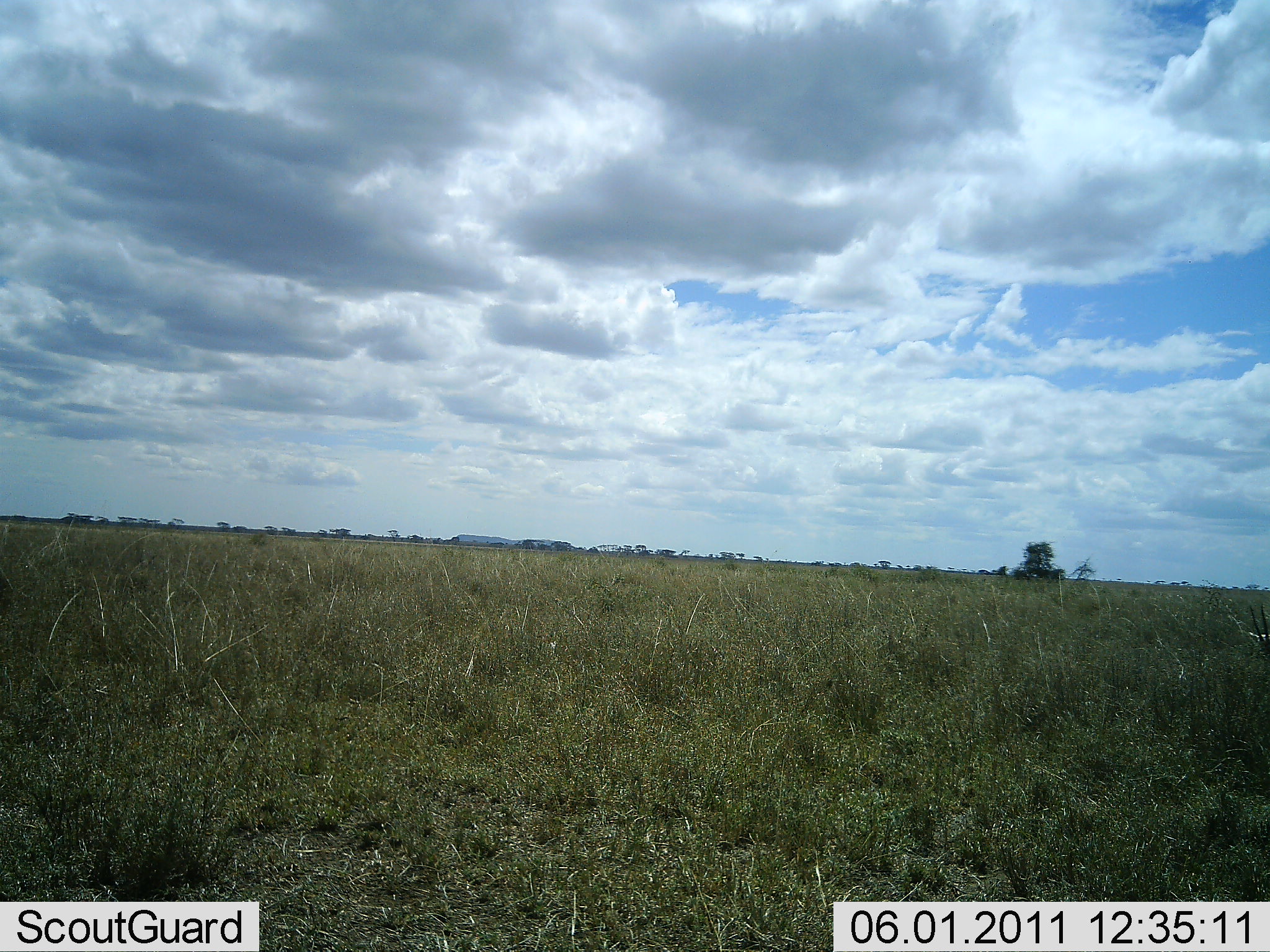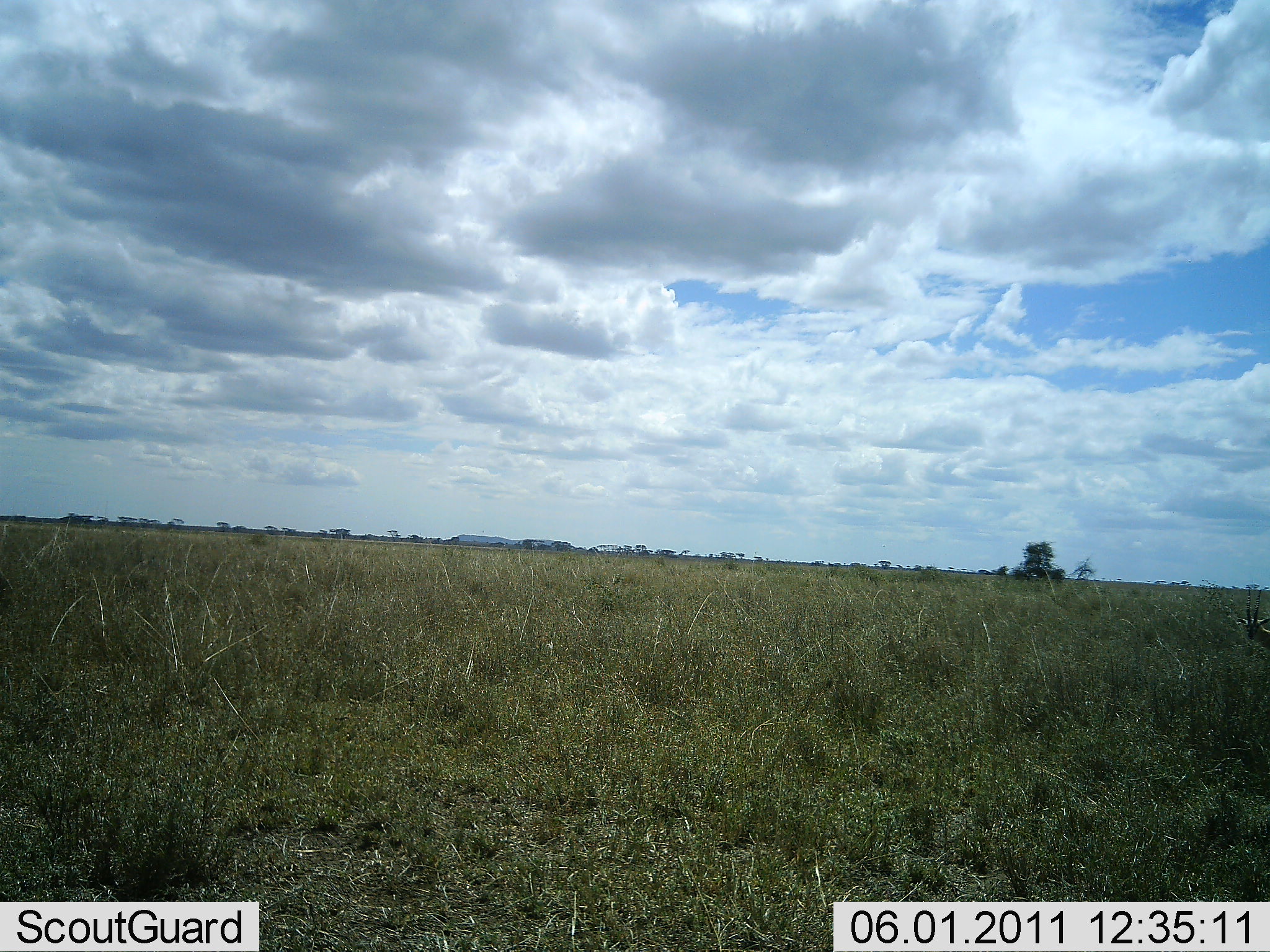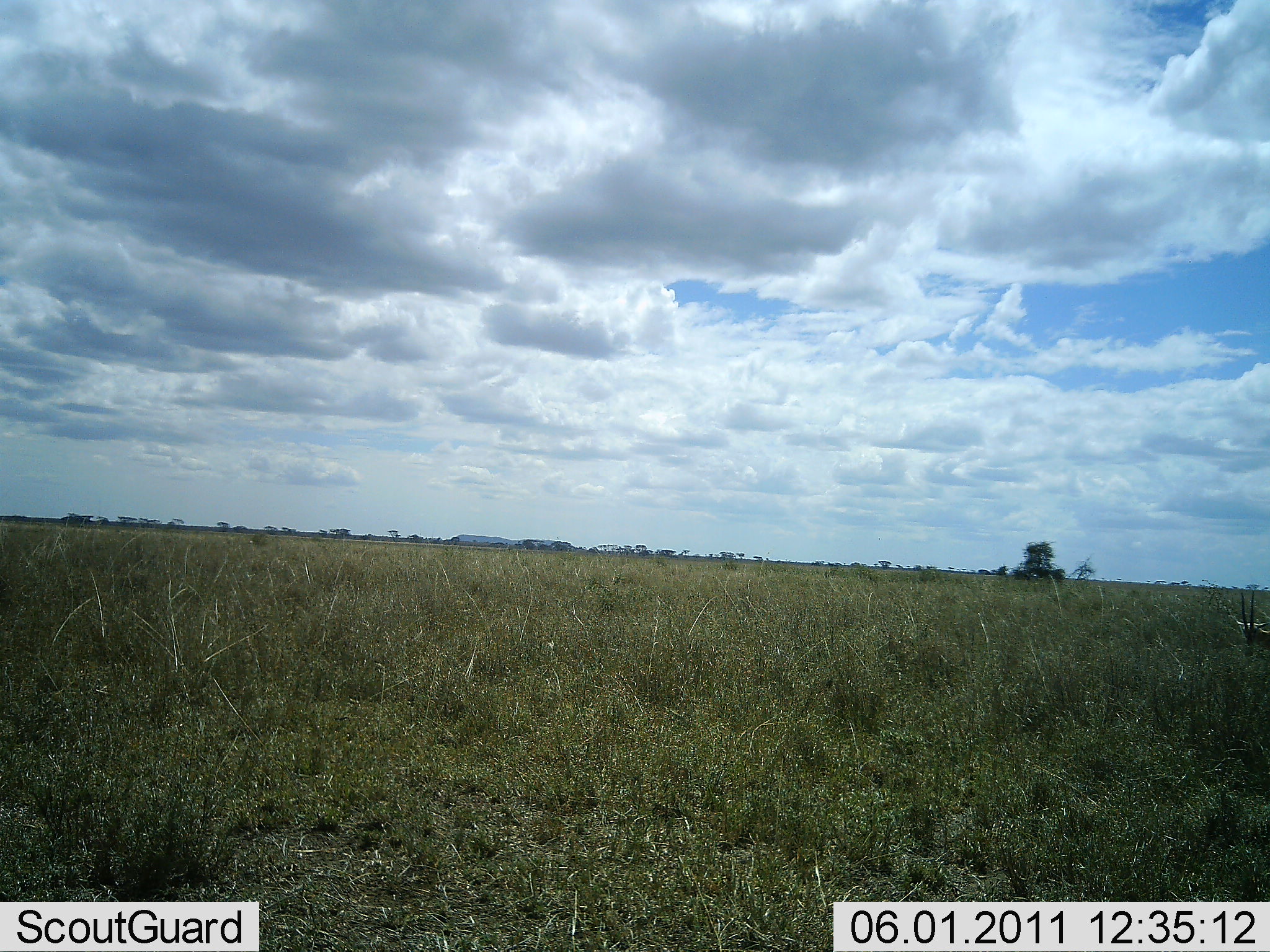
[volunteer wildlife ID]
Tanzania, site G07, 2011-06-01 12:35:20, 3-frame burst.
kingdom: Animalia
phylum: Chordata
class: Mammalia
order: Artiodactyla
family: Bovidae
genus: Nanger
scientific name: Nanger granti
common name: grant's gazelle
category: gazellegrants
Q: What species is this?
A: Gazellegrants (grant's gazelle) (Nanger granti).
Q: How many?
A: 1.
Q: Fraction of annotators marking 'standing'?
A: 50%.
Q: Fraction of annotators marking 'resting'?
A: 12%.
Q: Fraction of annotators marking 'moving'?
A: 0%.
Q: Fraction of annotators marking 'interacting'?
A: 0%.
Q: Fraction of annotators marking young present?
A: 0%.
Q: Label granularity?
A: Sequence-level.